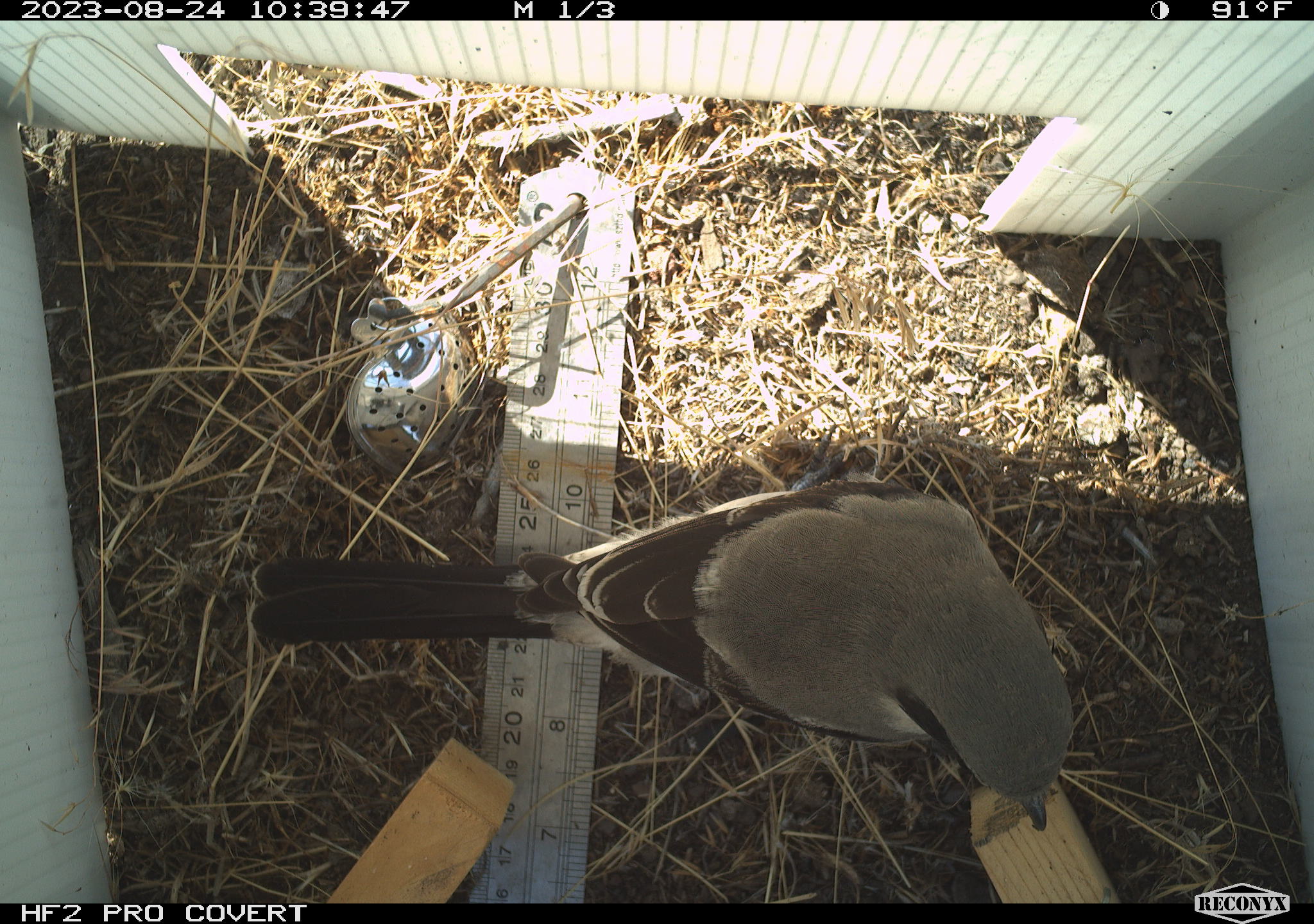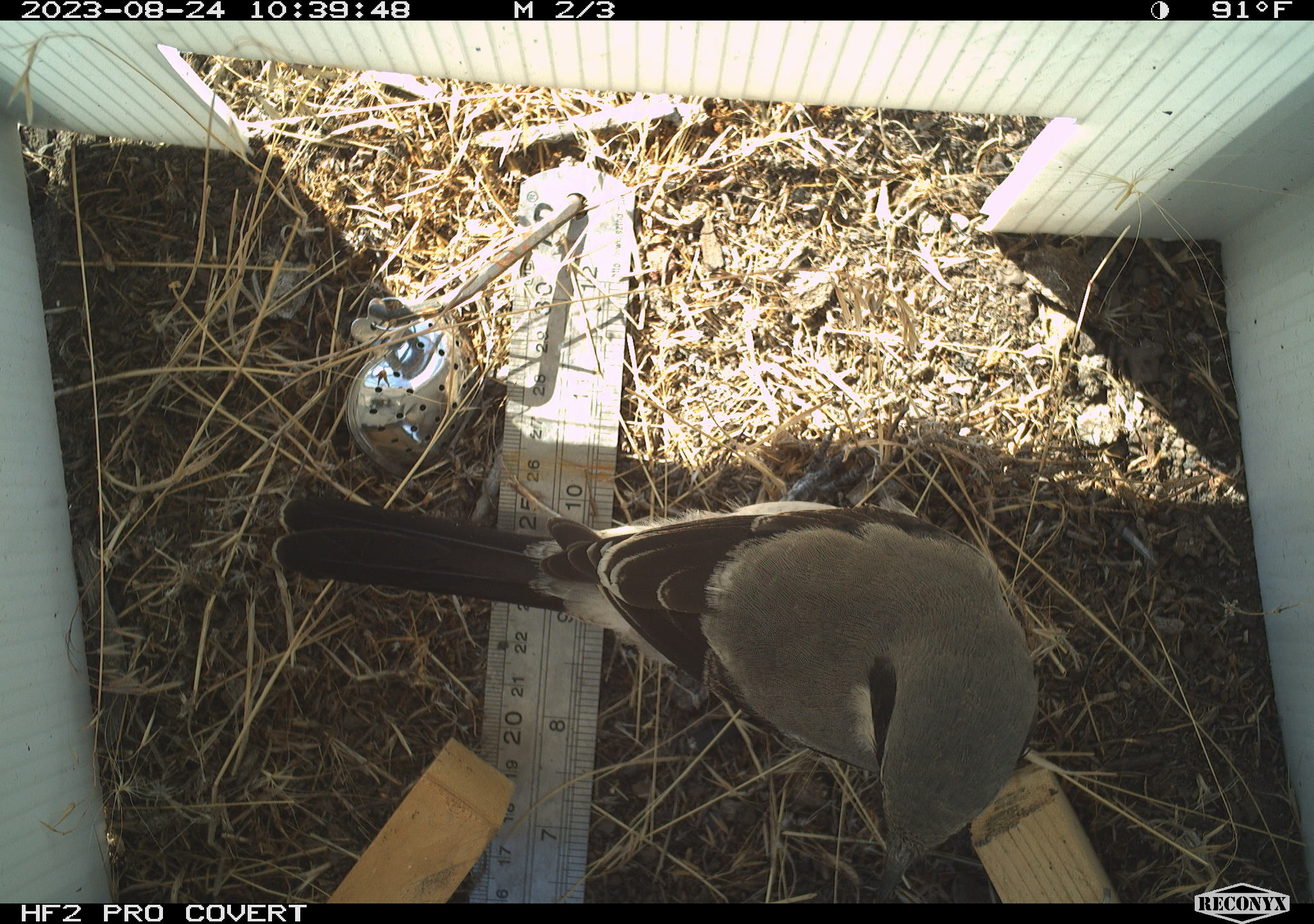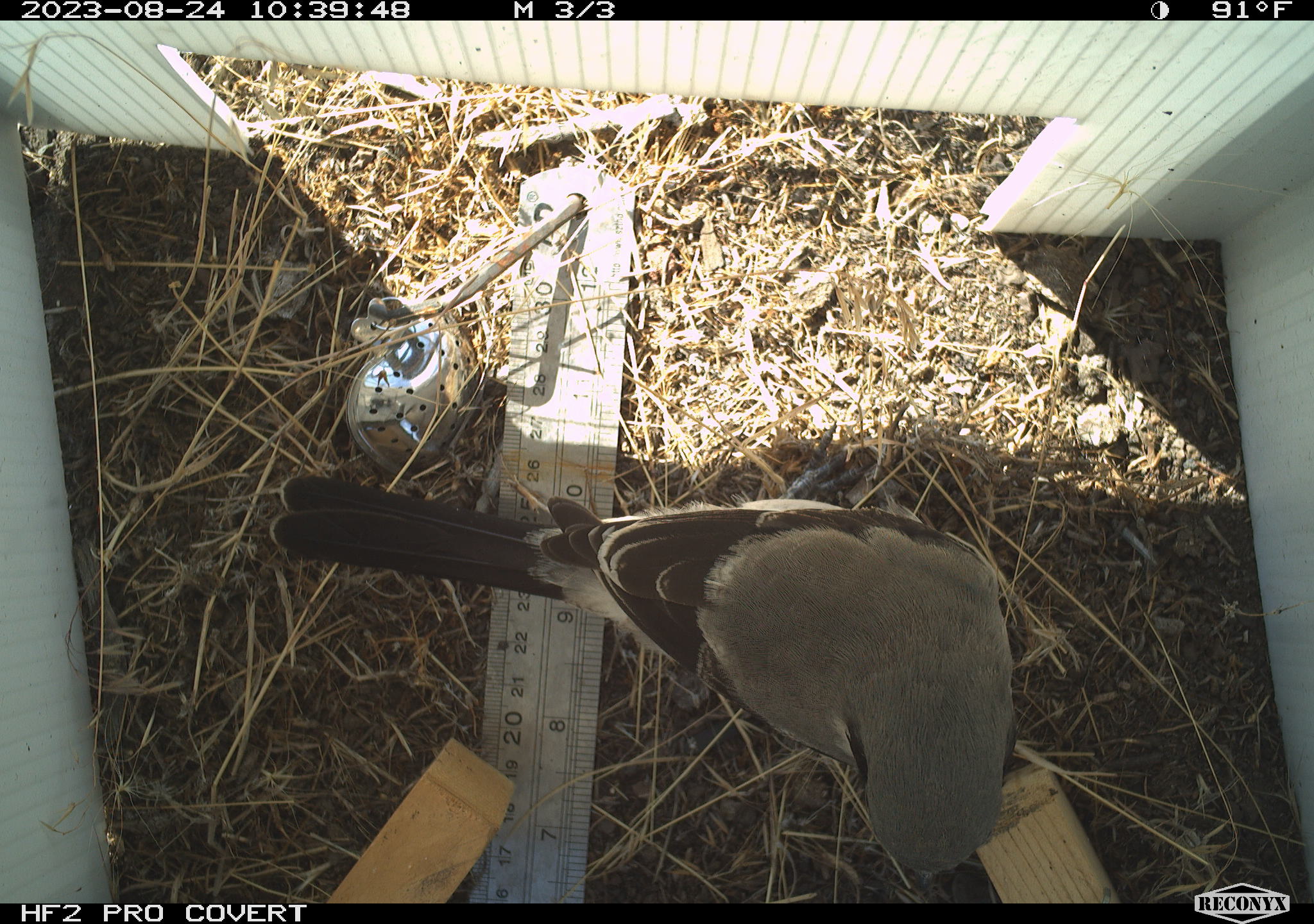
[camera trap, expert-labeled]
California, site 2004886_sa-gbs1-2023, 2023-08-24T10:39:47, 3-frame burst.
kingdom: Animalia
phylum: Chordata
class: Aves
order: Passeriformes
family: Laniidae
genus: Lanius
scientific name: Lanius ludovicianus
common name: loggerhead shrike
Loggerhead shrike (Lanius ludovicianus).